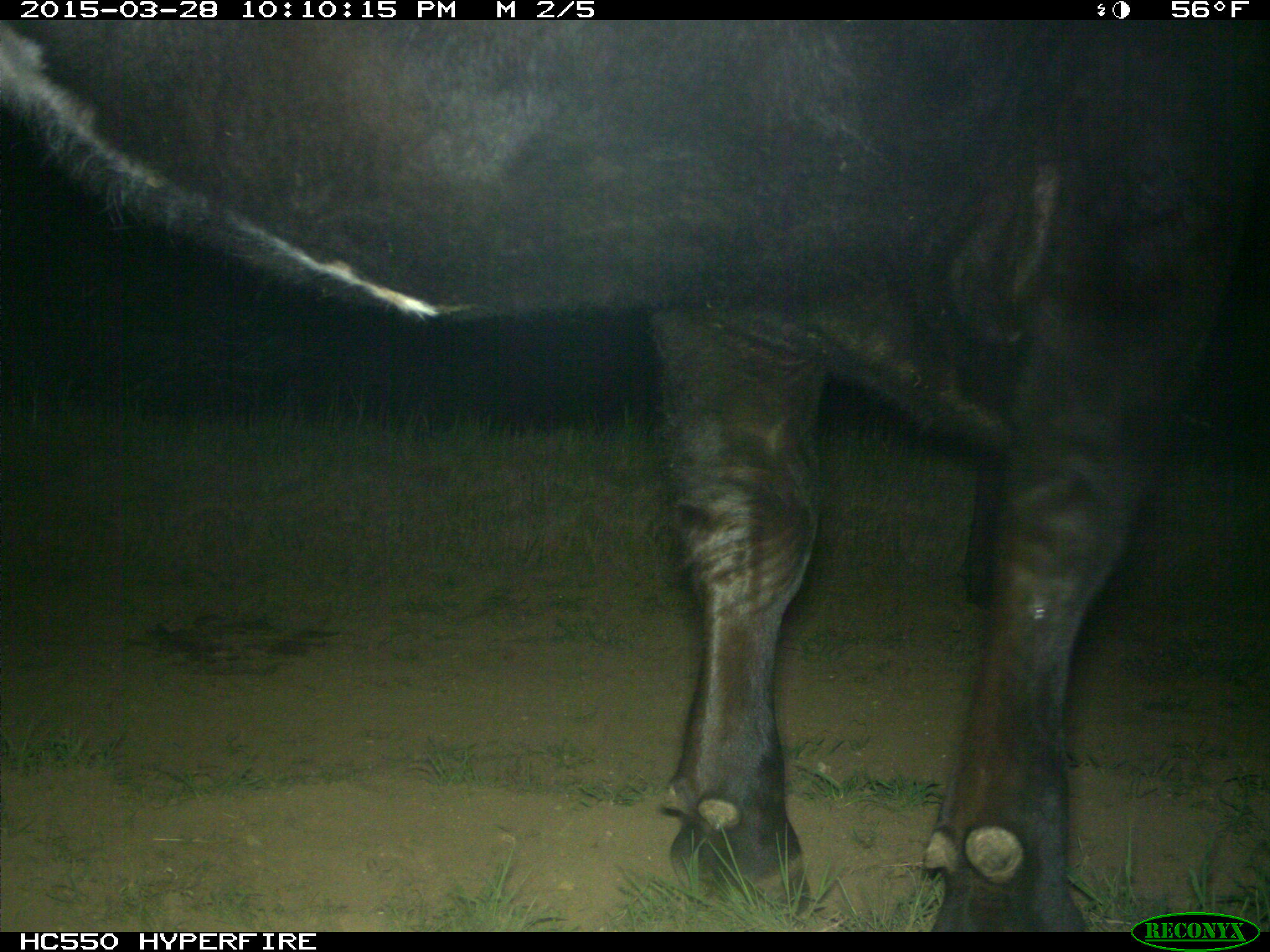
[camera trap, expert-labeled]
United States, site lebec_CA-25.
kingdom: Animalia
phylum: Chordata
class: Mammalia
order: Artiodactyla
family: Bovidae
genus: Bos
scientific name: Bos taurus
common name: domestic cow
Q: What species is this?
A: Bos taurus (domestic cow).